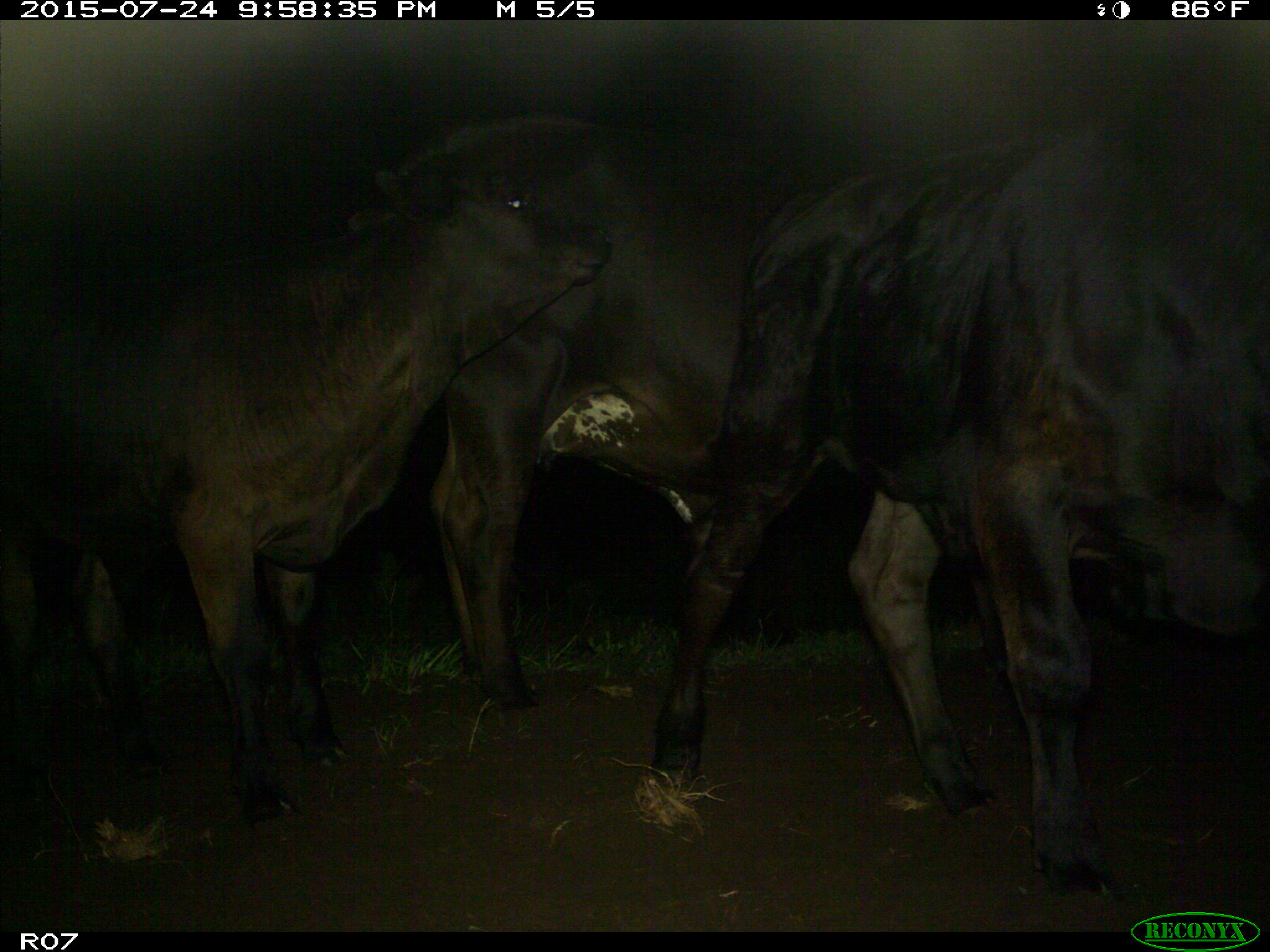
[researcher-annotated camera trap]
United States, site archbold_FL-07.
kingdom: Animalia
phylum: Chordata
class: Mammalia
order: Artiodactyla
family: Bovidae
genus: Bos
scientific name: Bos taurus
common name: domestic cow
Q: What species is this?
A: Bos taurus (domestic cow).